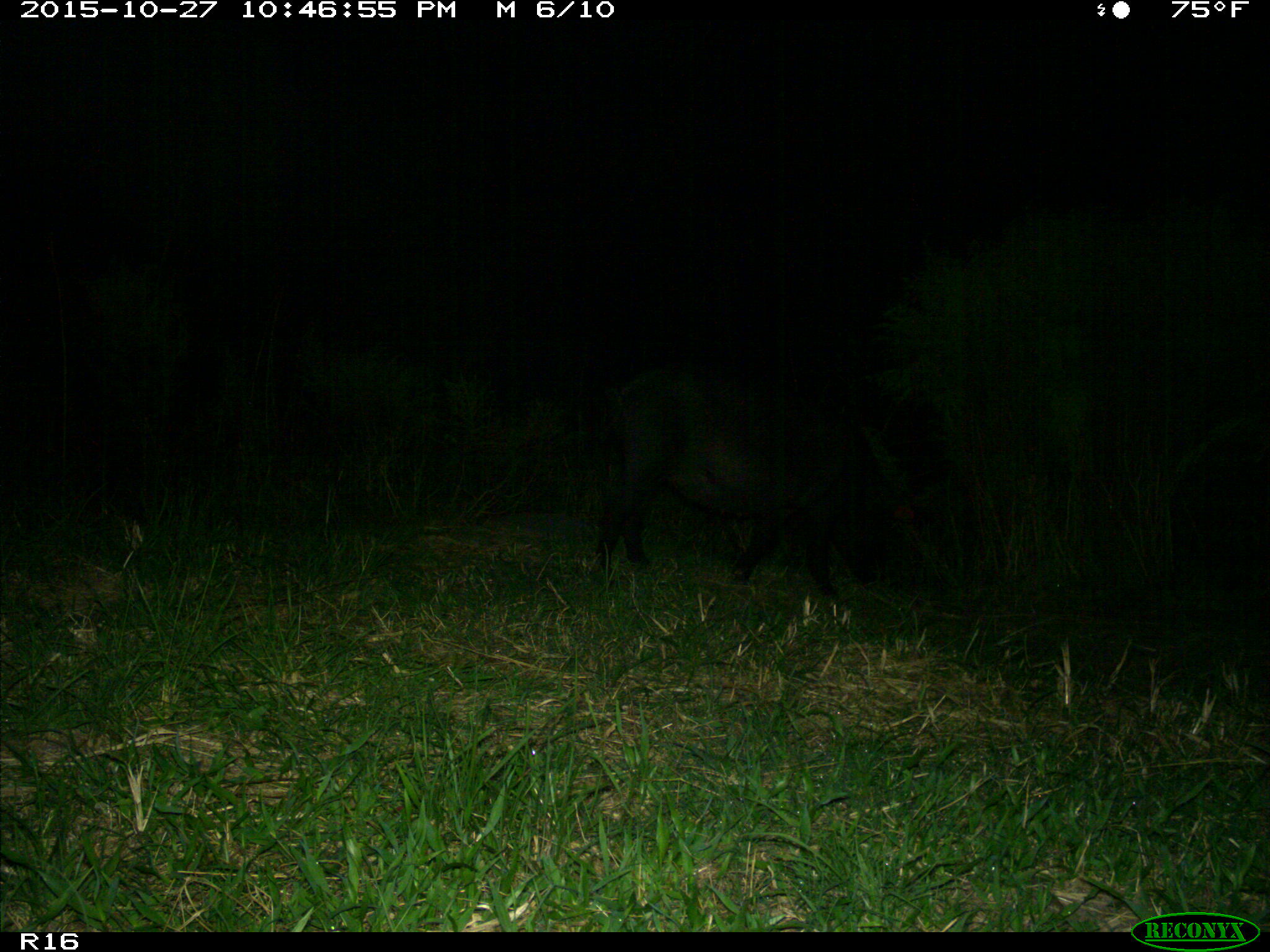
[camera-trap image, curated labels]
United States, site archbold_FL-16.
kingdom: Animalia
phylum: Chordata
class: Mammalia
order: Artiodactyla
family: Suidae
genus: Sus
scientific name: Sus scrofa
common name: wild boar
Sus scrofa (wild boar).